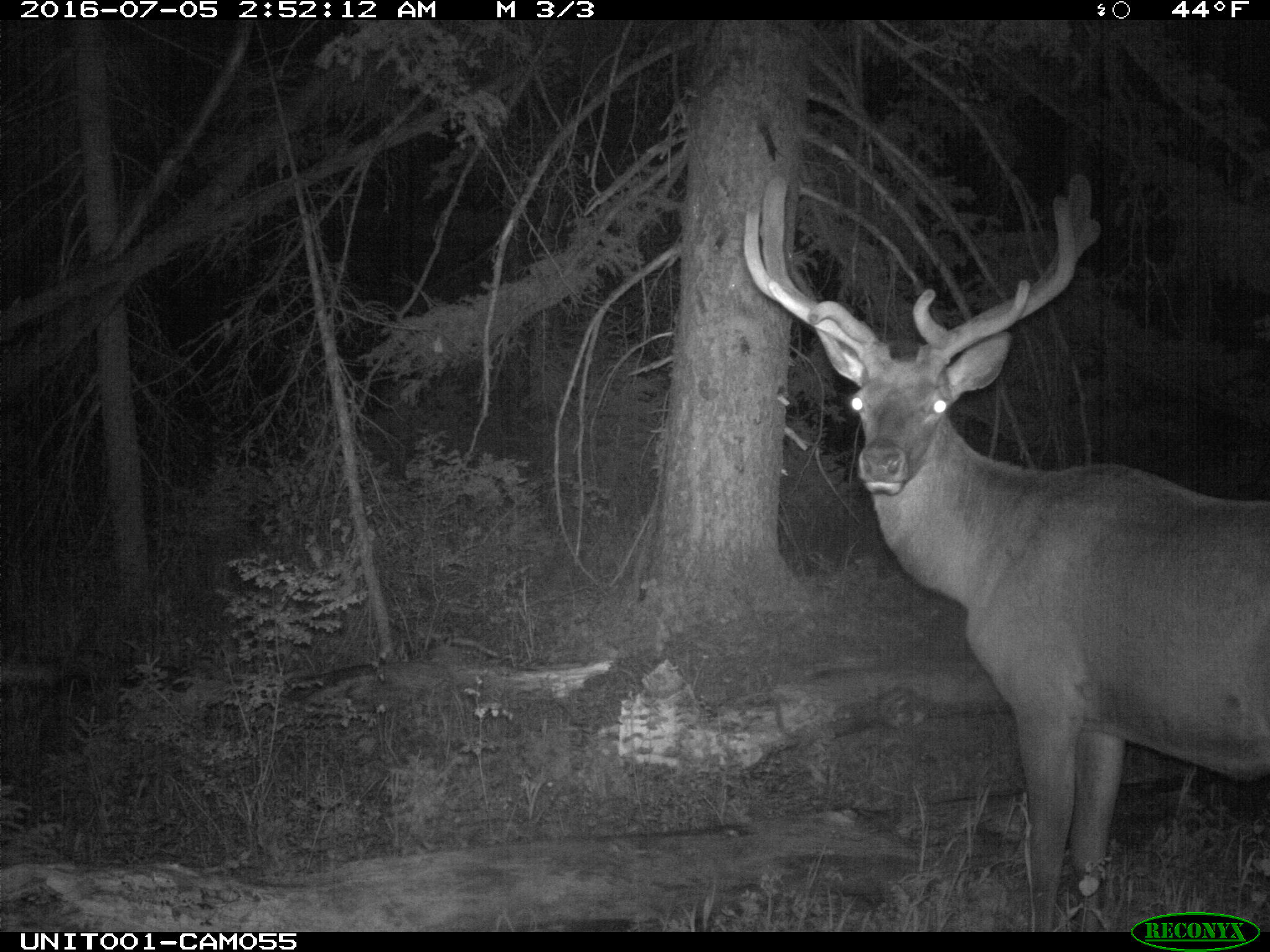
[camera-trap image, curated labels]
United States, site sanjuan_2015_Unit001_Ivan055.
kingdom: Animalia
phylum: Chordata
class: Mammalia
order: Artiodactyla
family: Cervidae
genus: Cervus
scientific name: Cervus elaphus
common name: red deer